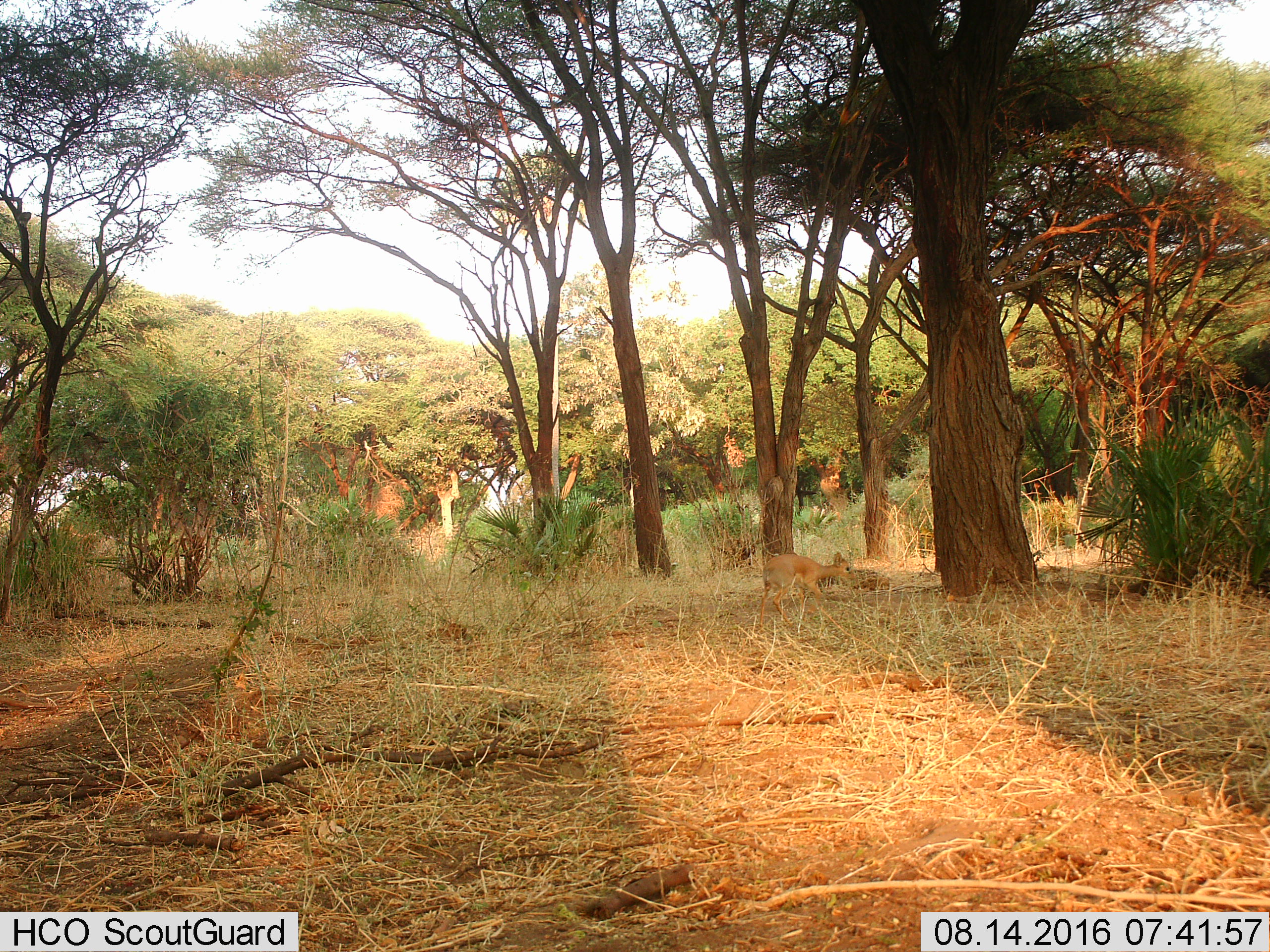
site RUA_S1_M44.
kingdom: Animalia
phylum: Chordata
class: Mammalia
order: Artiodactyla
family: Bovidae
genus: Madoqua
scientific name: Madoqua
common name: dik-dik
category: dikdik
Dikdik (dik-dik) (Madoqua), count 1. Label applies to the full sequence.